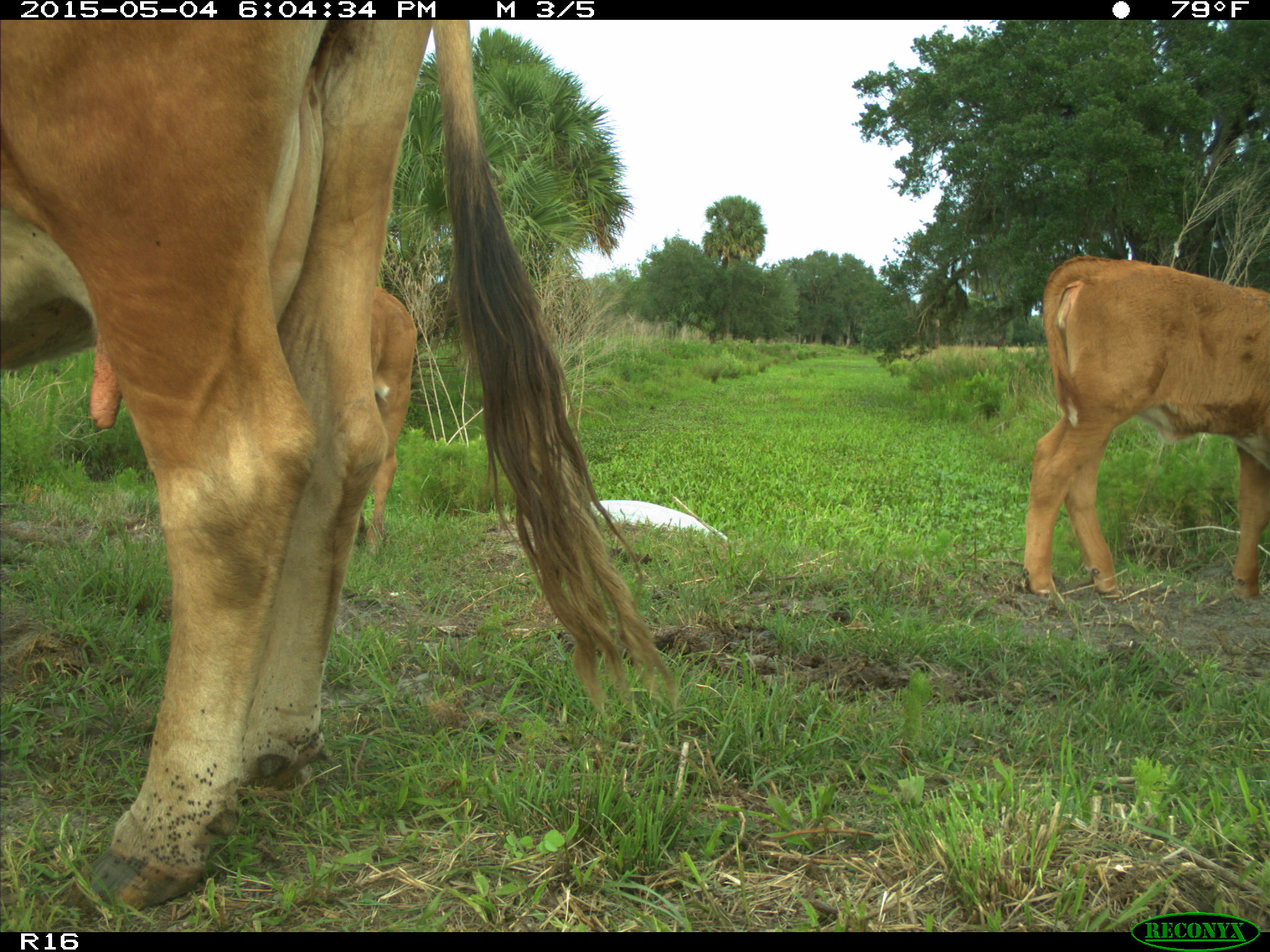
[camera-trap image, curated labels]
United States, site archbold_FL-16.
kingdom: Animalia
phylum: Chordata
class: Mammalia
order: Artiodactyla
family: Bovidae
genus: Bos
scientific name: Bos taurus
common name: domestic cow